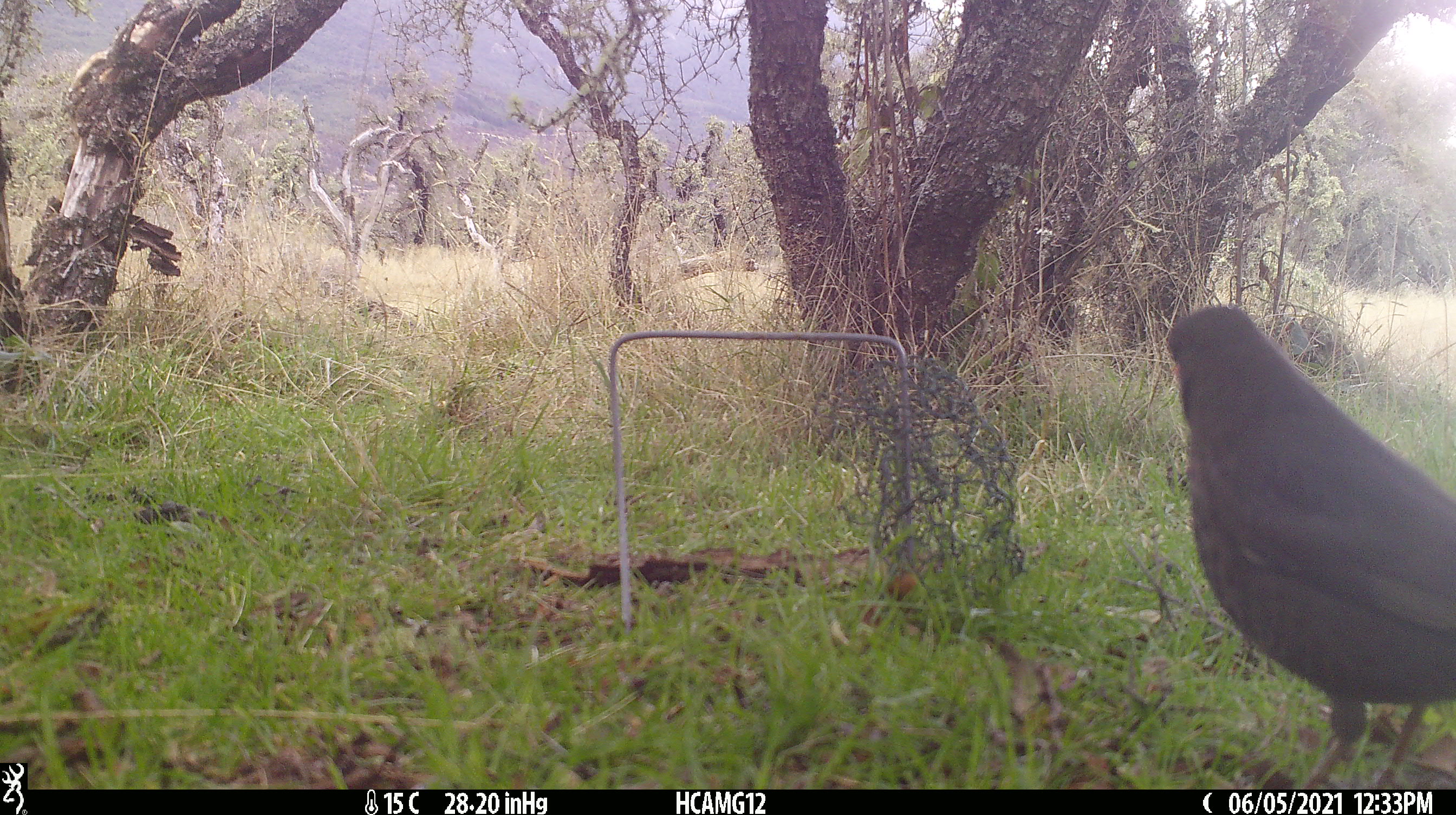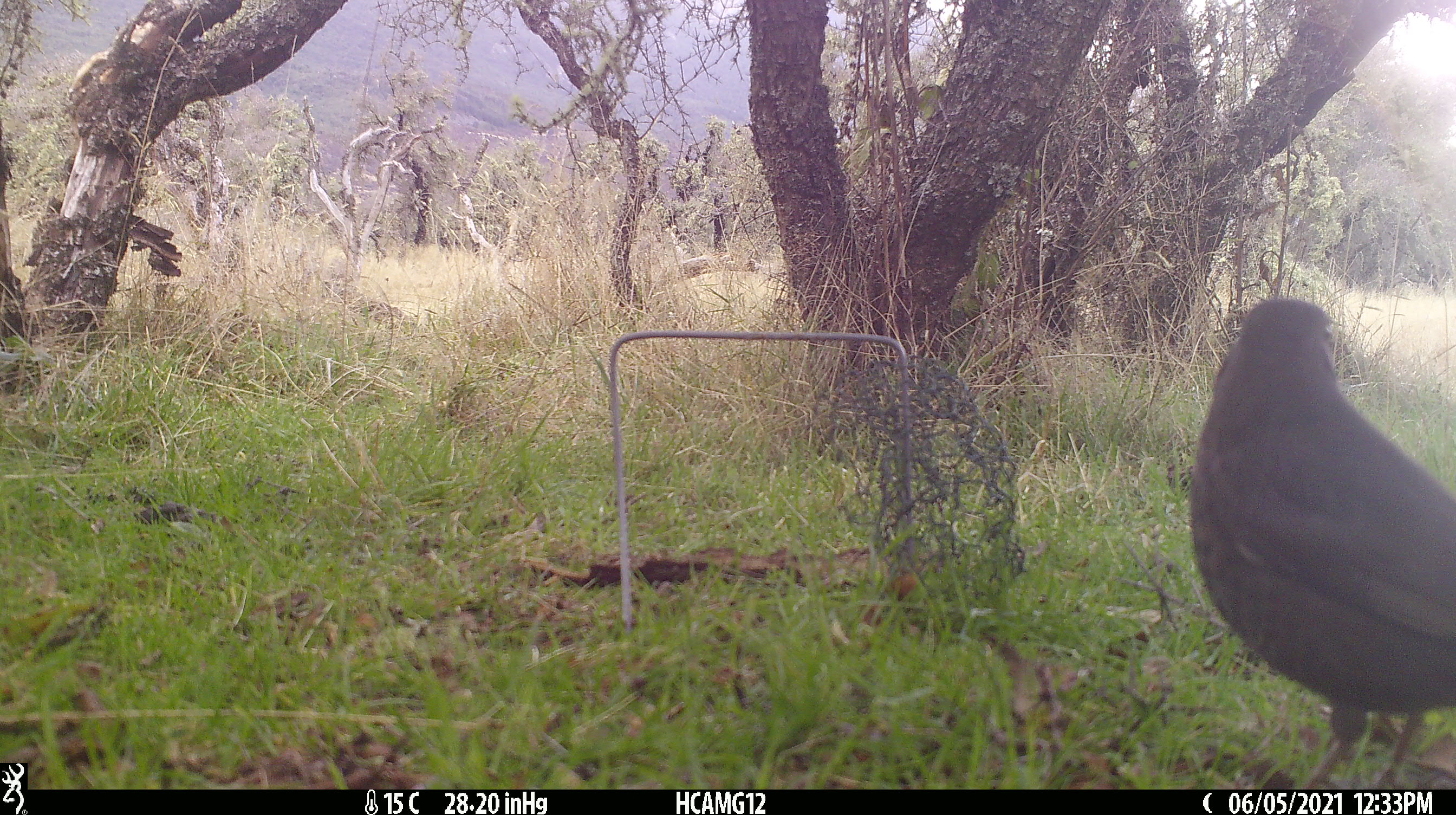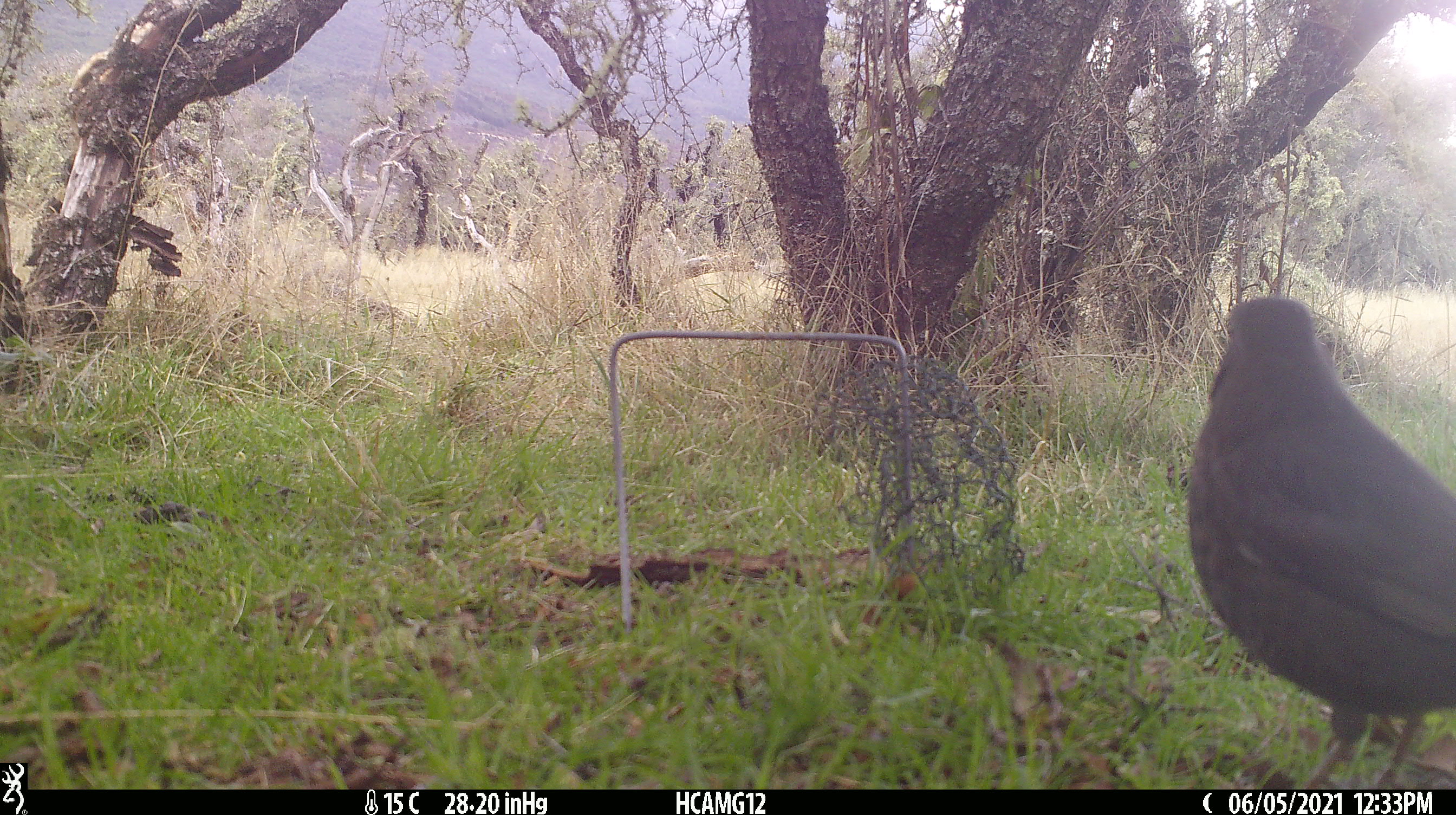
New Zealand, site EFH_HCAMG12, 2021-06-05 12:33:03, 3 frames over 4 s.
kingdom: Animalia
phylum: Chordata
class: Aves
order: Passeriformes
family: Turdidae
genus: Turdus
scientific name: Turdus merula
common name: eurasian blackbird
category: blackbird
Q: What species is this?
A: Blackbird (eurasian blackbird) (Turdus merula).